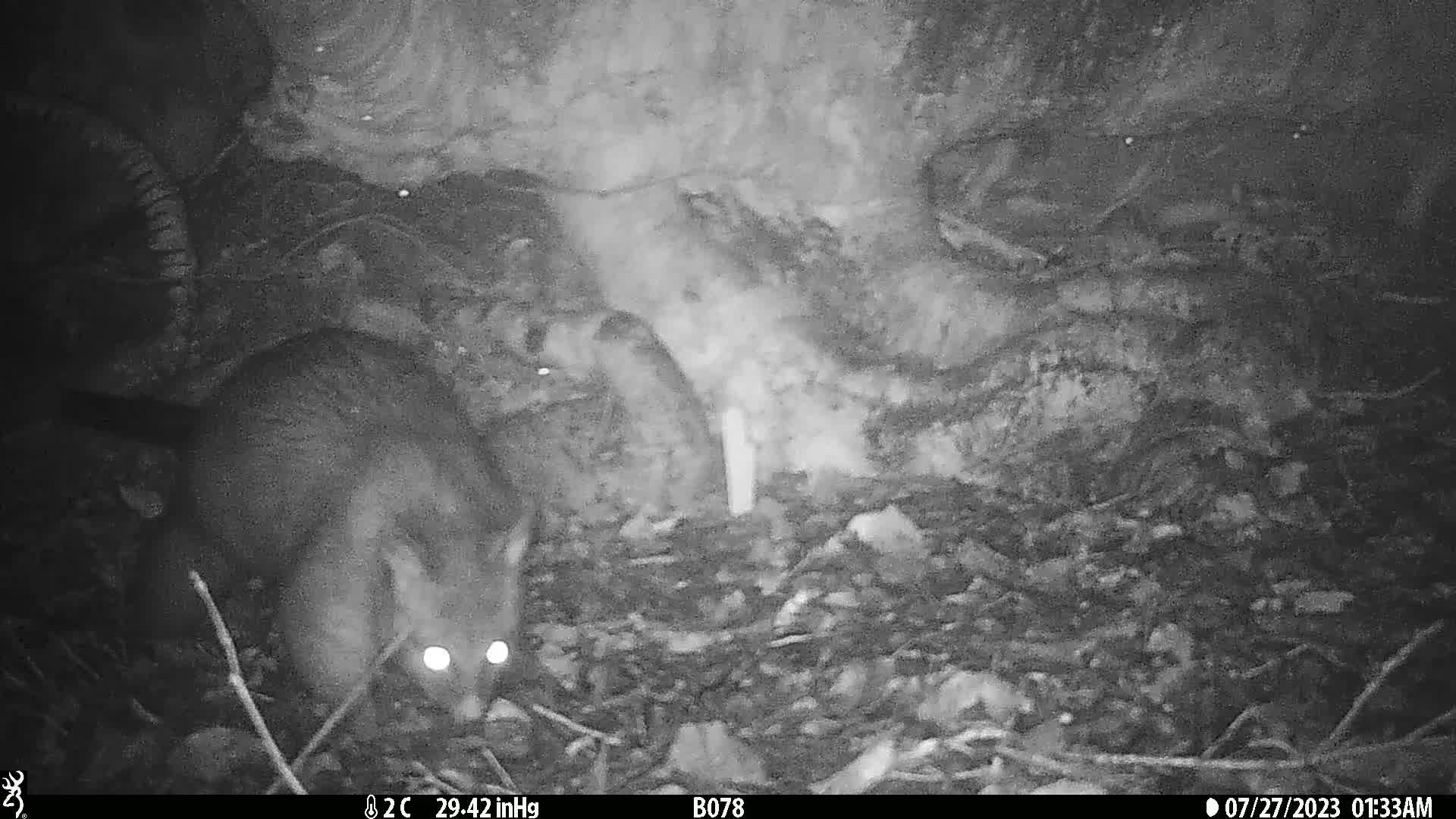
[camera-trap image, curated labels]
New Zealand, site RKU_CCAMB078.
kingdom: Animalia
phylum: Chordata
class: Mammalia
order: Diprotodontia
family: Phalangeridae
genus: Trichosurus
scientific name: Trichosurus vulpecula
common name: common brushtail possum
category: possum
Possum (common brushtail possum) (Trichosurus vulpecula).